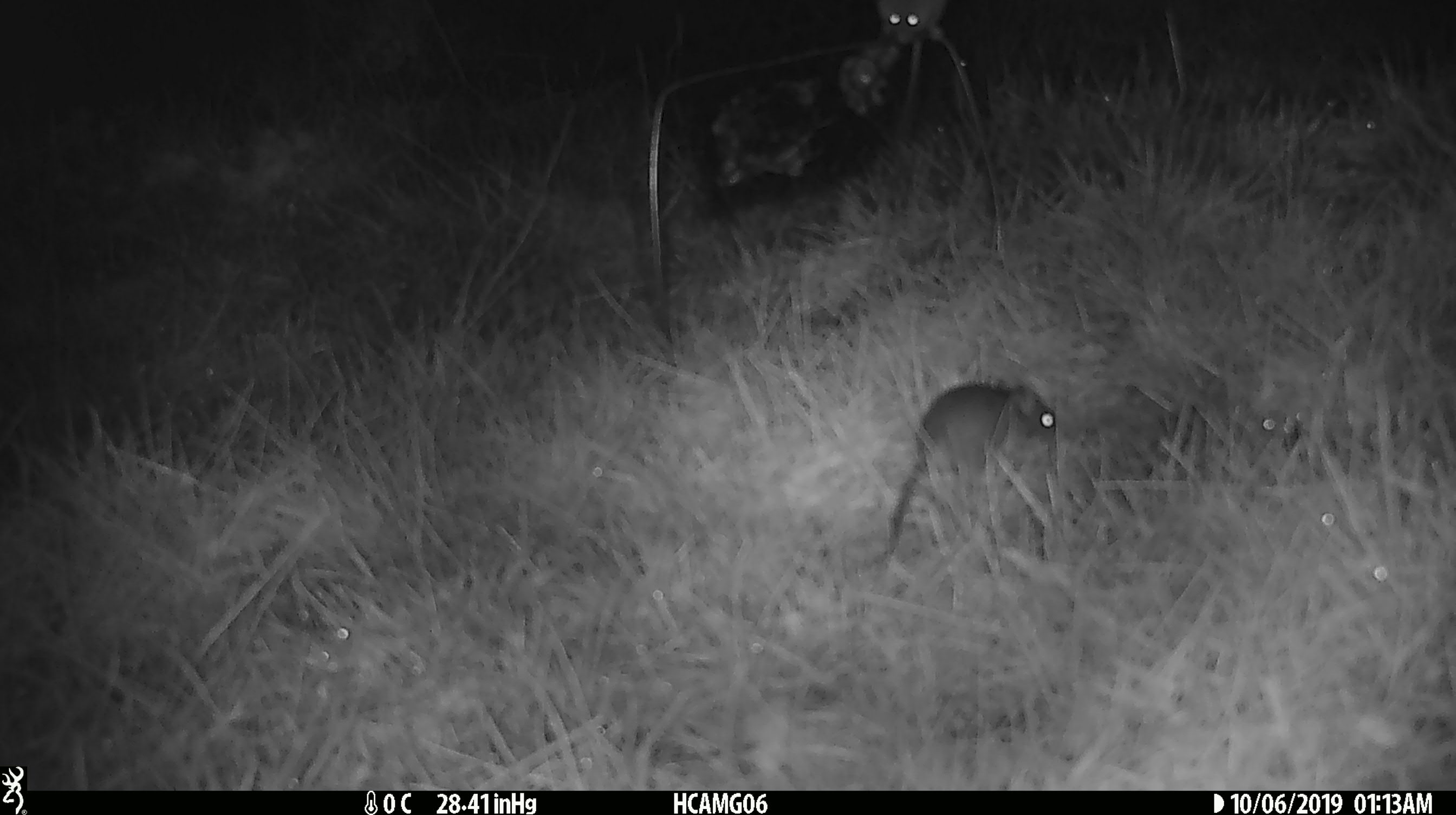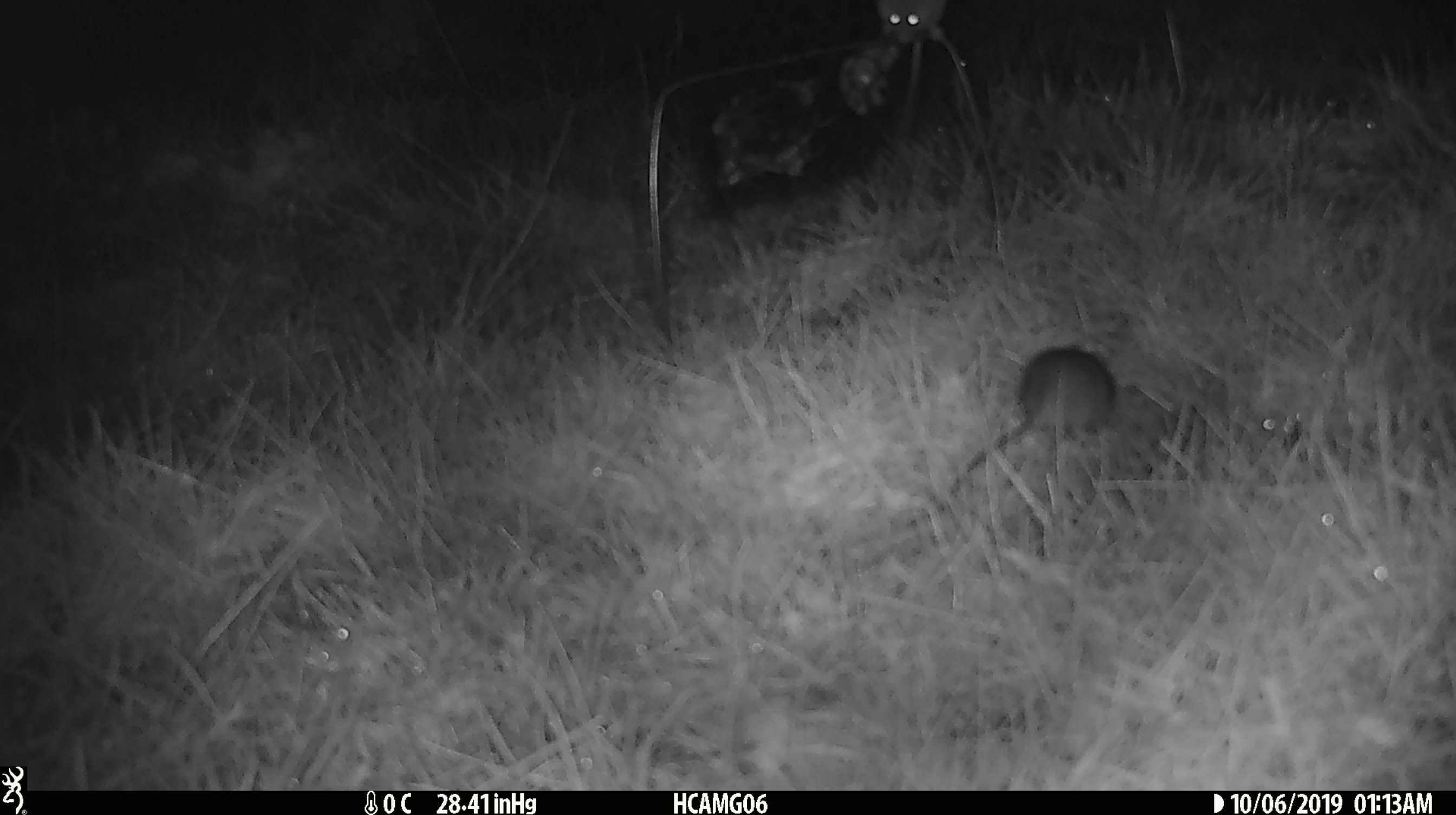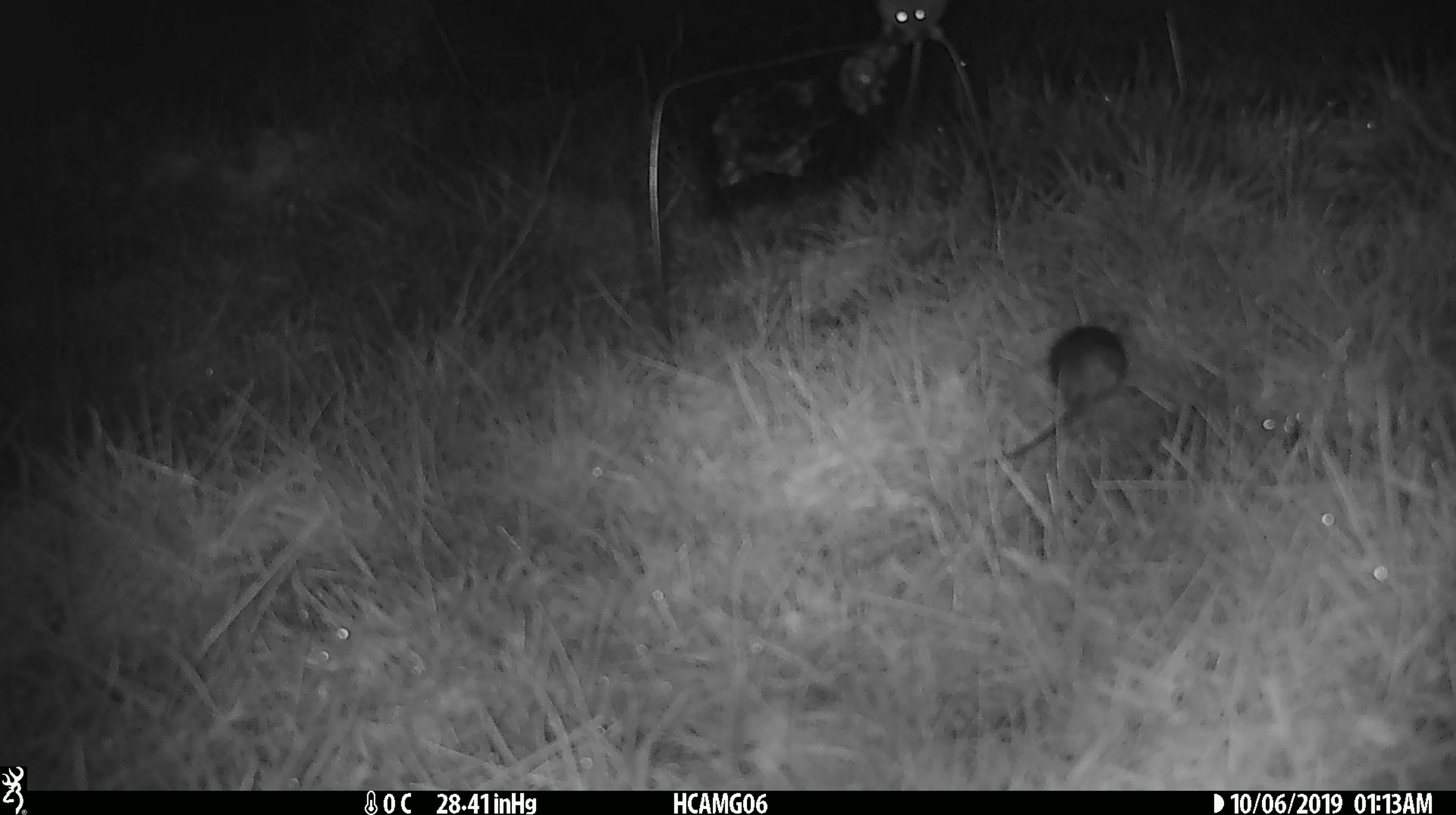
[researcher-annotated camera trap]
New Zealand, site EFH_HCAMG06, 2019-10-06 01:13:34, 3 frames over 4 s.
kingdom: Animalia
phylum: Chordata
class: Mammalia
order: Rodentia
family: Muridae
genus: Mus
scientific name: Mus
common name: mouse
Mouse (Mus).